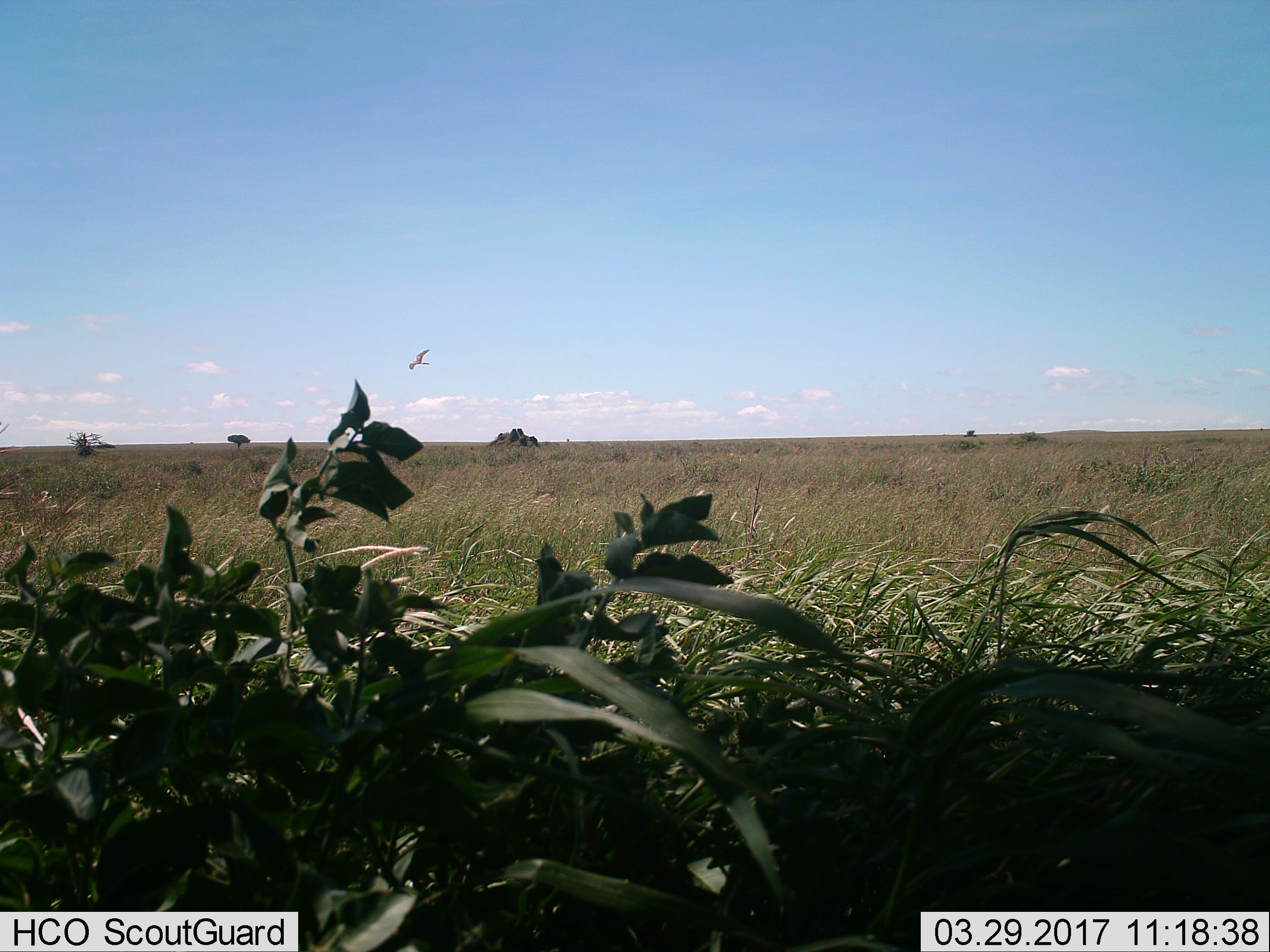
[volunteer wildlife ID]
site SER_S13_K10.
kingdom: Animalia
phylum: Chordata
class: Aves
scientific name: Aves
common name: bird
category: birdother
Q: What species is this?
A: Birdother (bird) (Aves).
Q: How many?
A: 1.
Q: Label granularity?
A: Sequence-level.